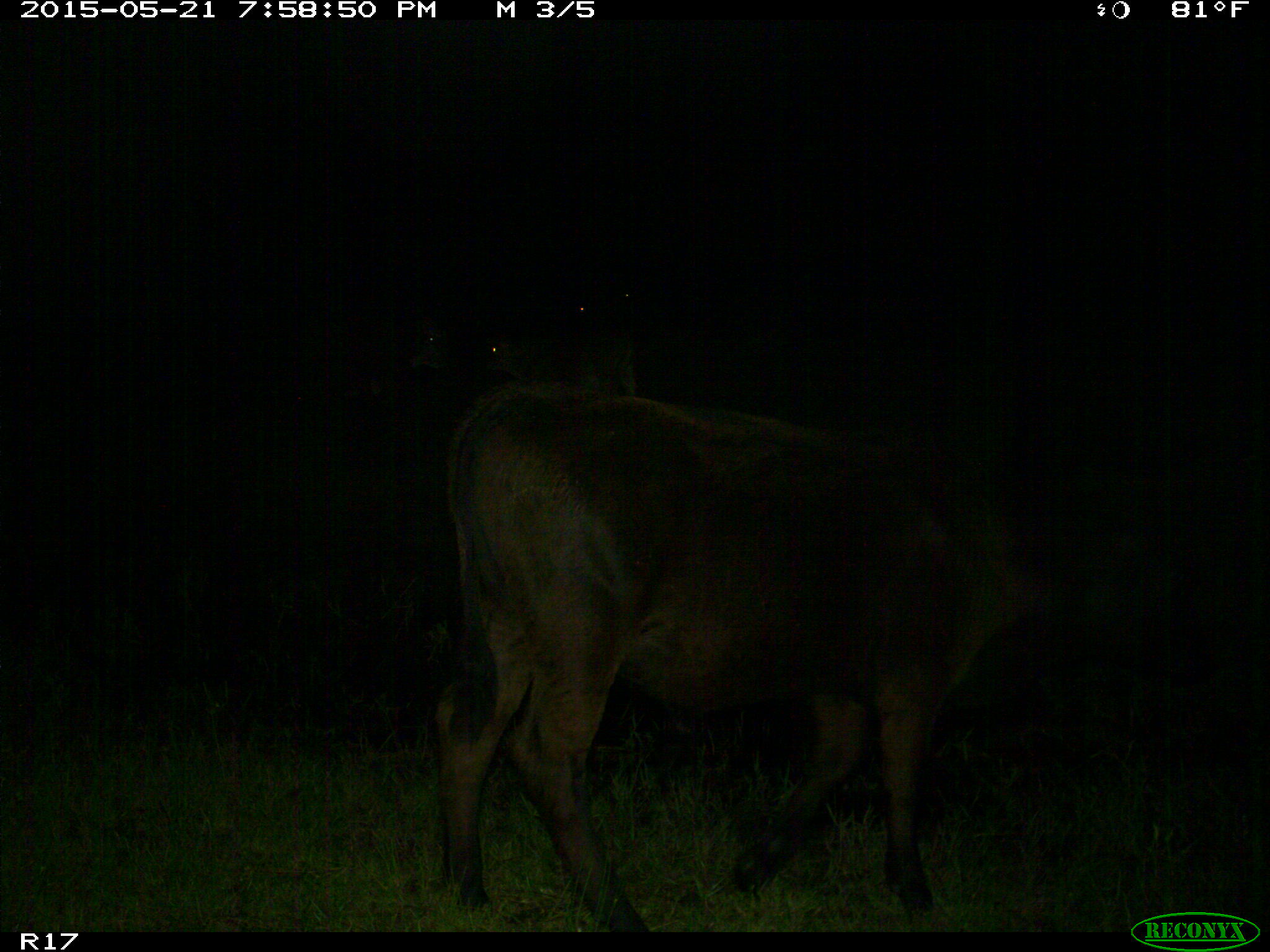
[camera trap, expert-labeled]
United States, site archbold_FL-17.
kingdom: Animalia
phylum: Chordata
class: Mammalia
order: Artiodactyla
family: Bovidae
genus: Bos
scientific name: Bos taurus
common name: domestic cow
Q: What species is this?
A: Bos taurus (domestic cow).